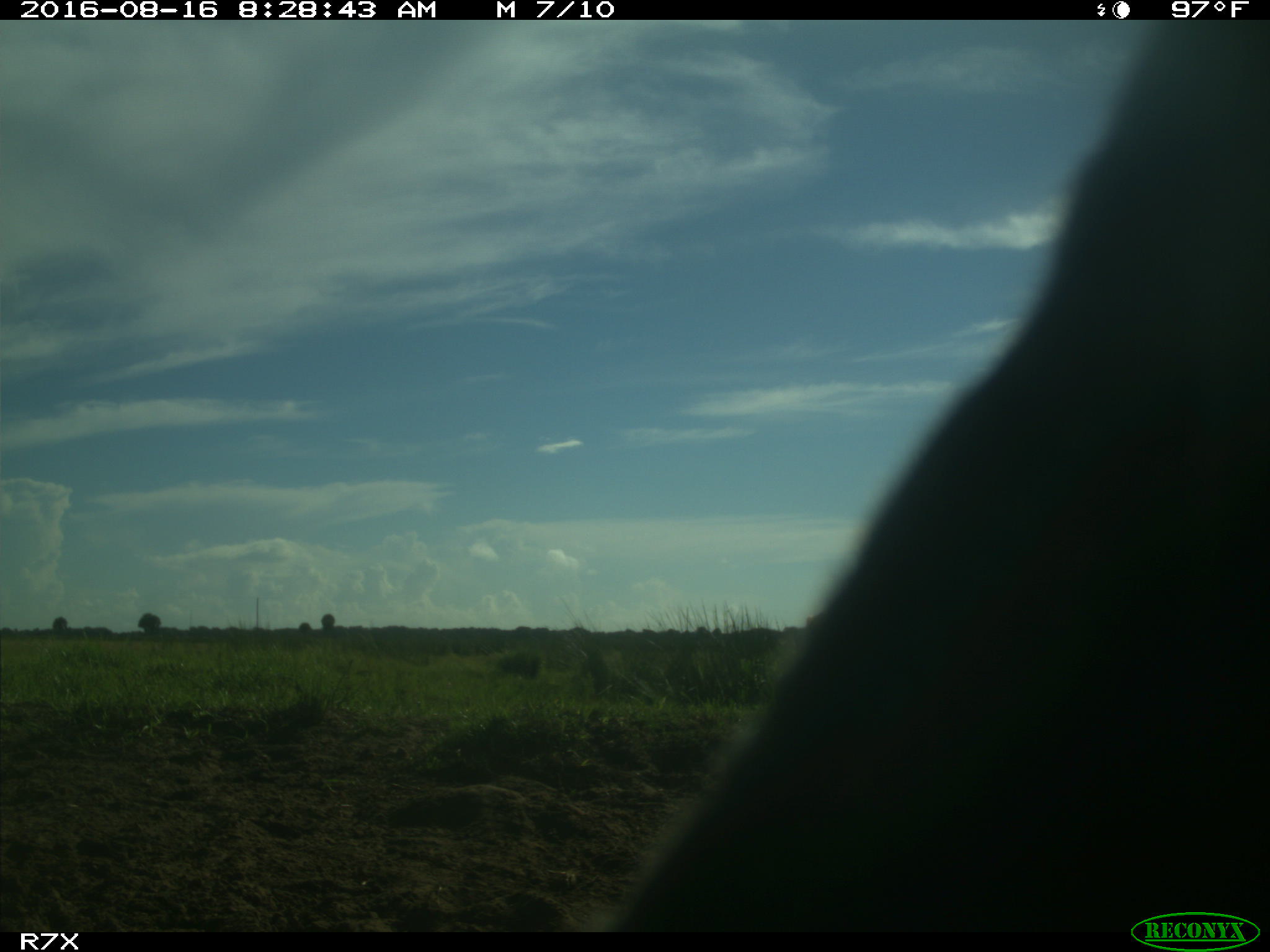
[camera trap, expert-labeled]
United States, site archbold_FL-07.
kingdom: Animalia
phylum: Chordata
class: Mammalia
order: Artiodactyla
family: Bovidae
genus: Bos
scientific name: Bos taurus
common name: domestic cow